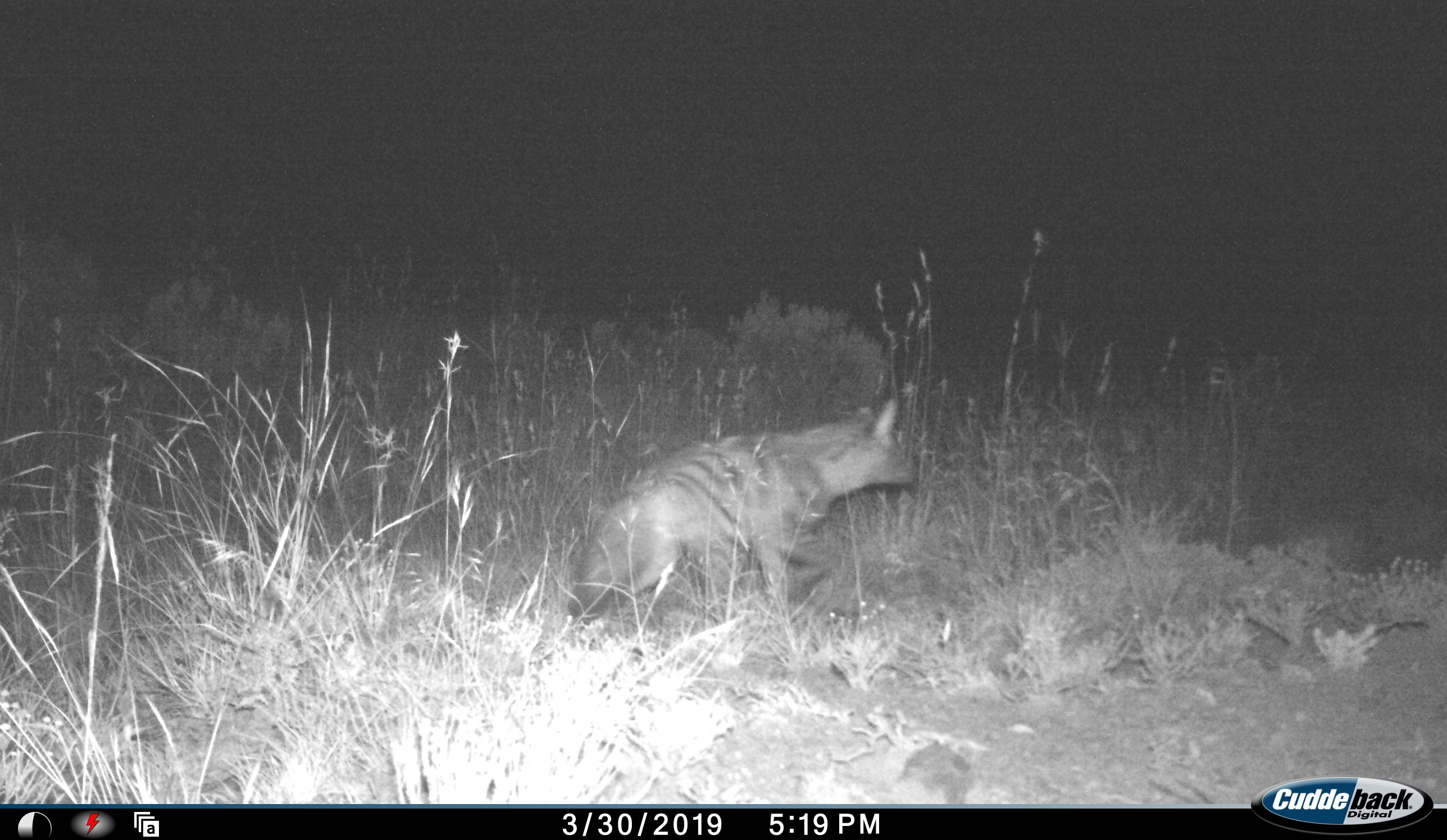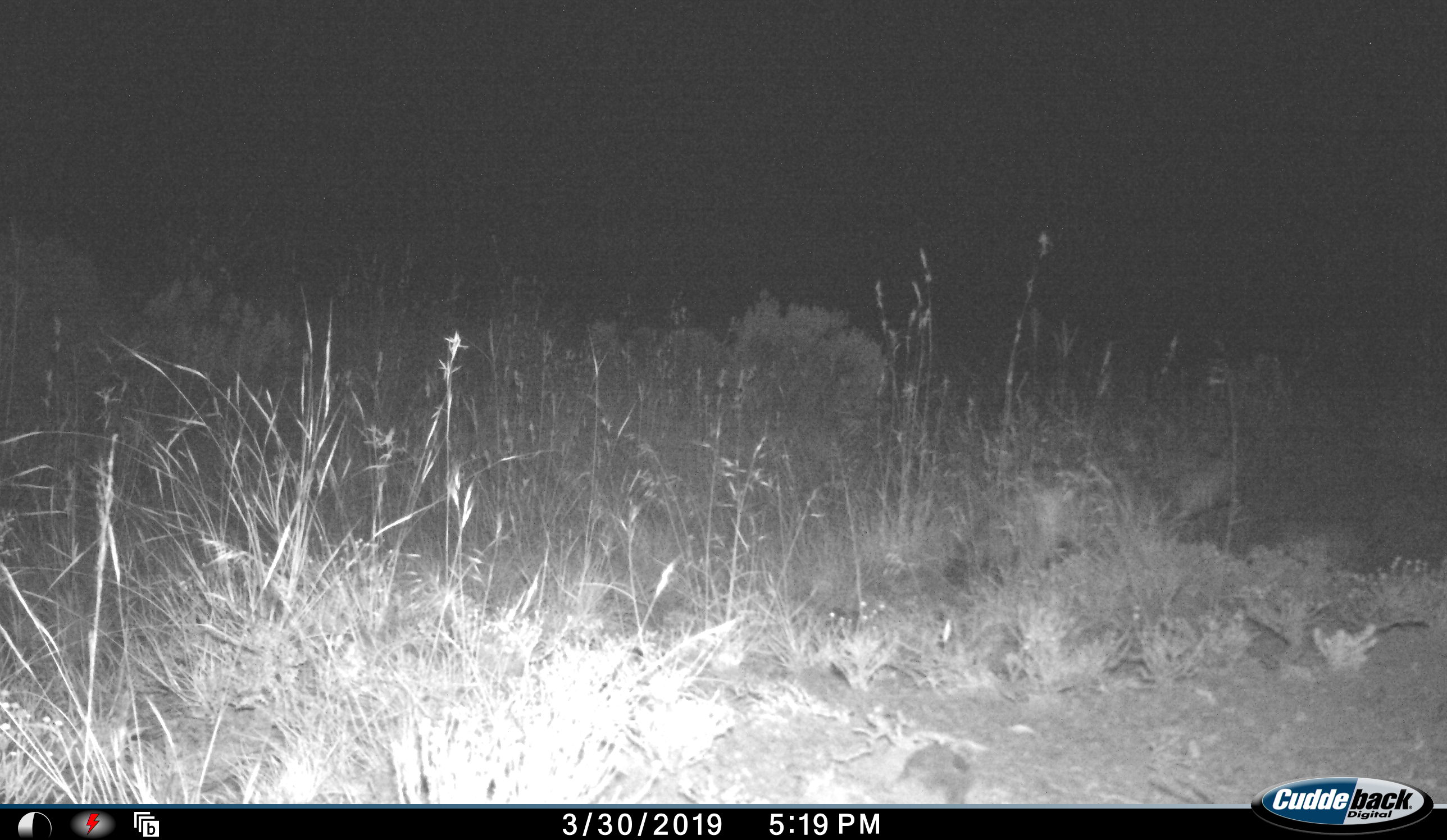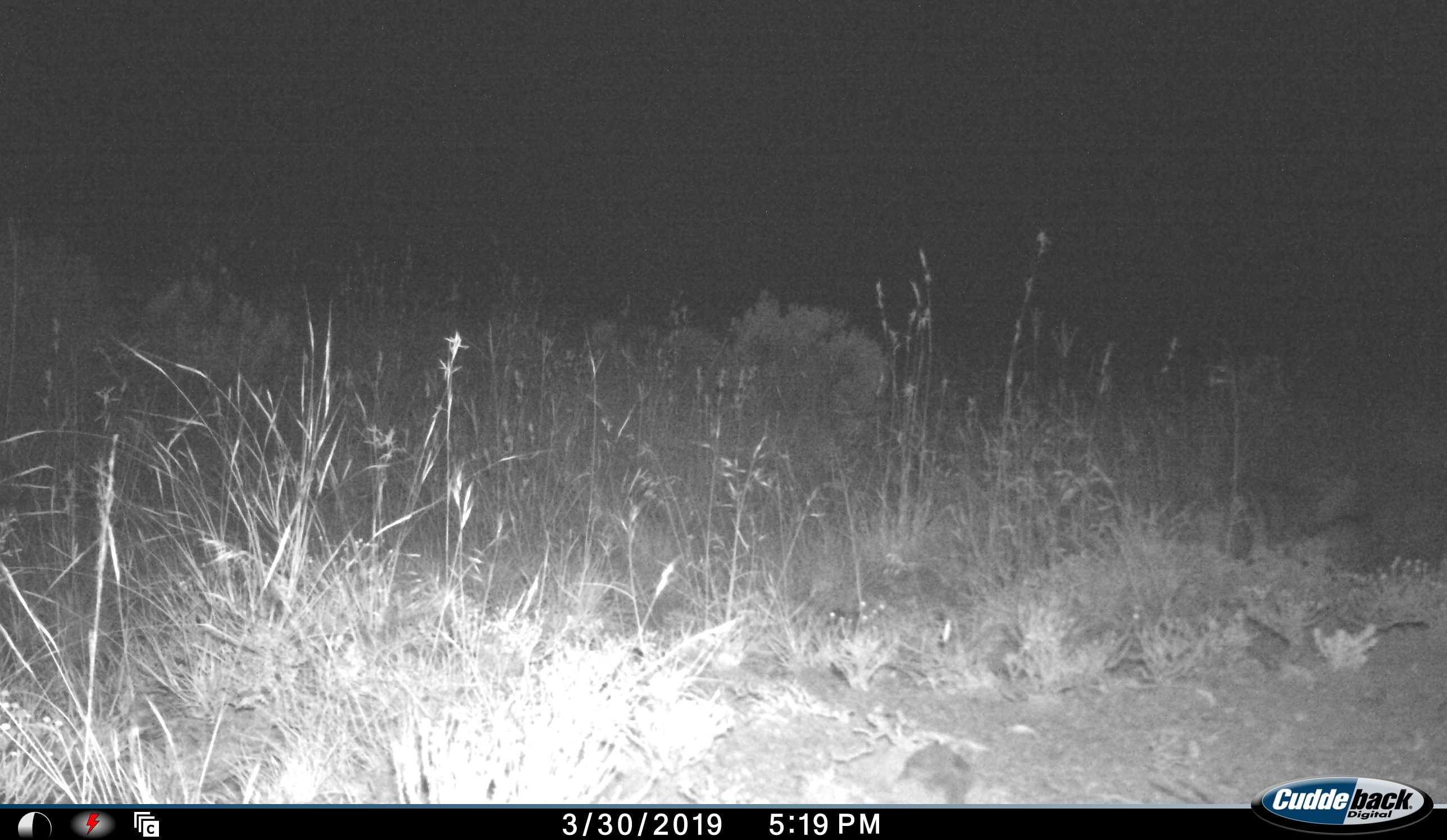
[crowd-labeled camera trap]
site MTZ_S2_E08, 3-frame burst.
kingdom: Animalia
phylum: Chordata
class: Mammalia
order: Carnivora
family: Hyaenidae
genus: Proteles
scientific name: Proteles cristatus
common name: aardwolf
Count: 1.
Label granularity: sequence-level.